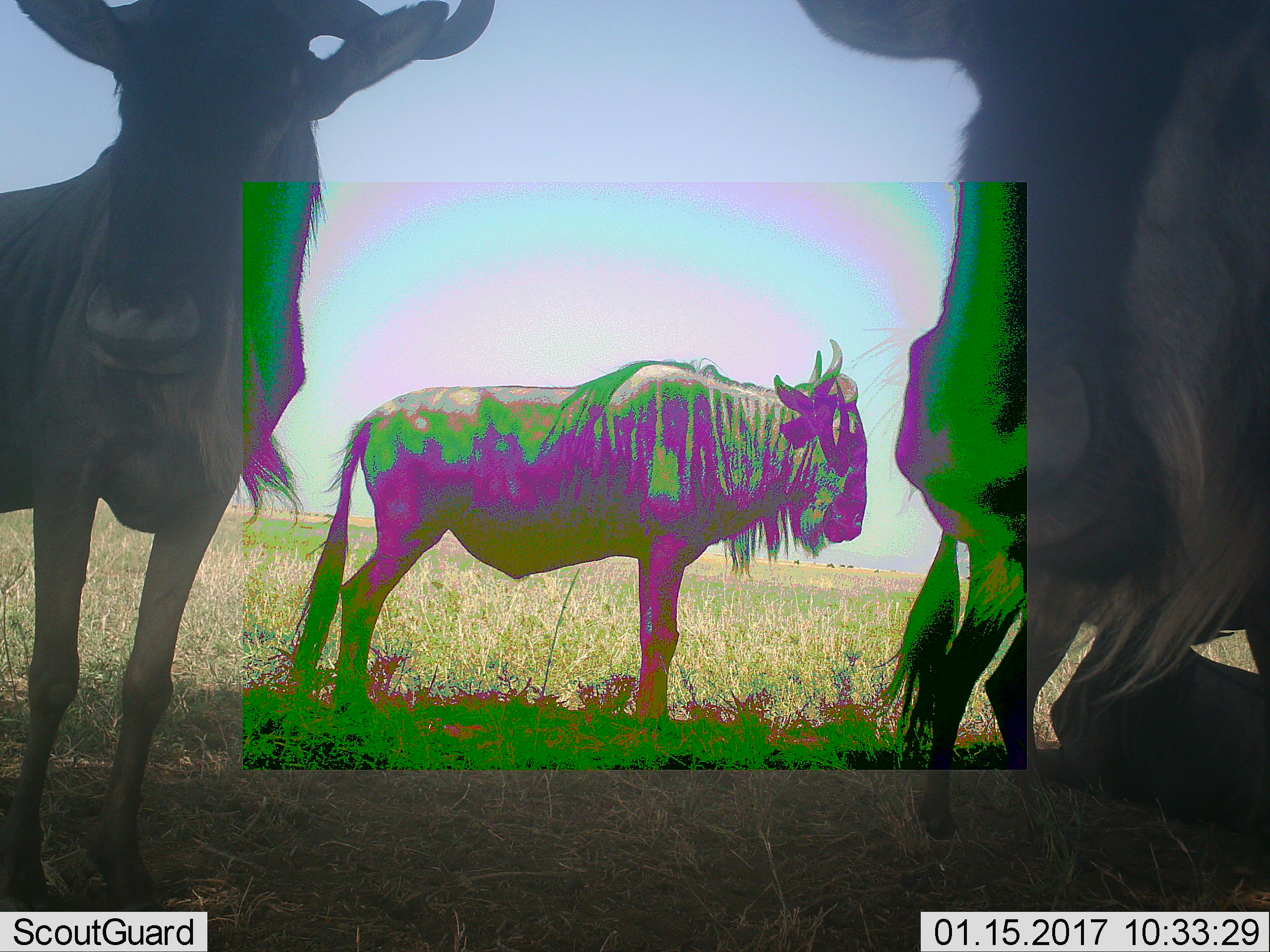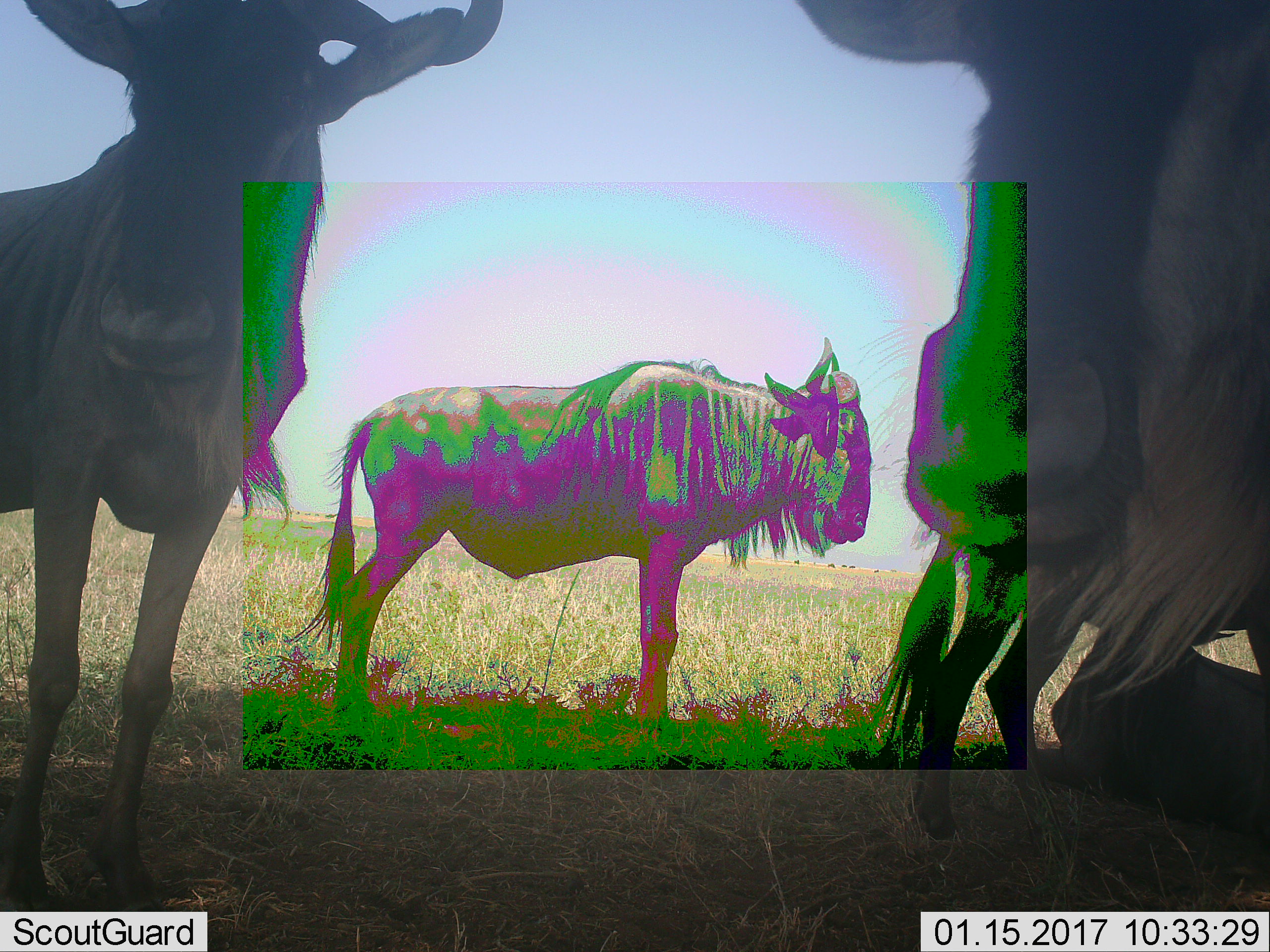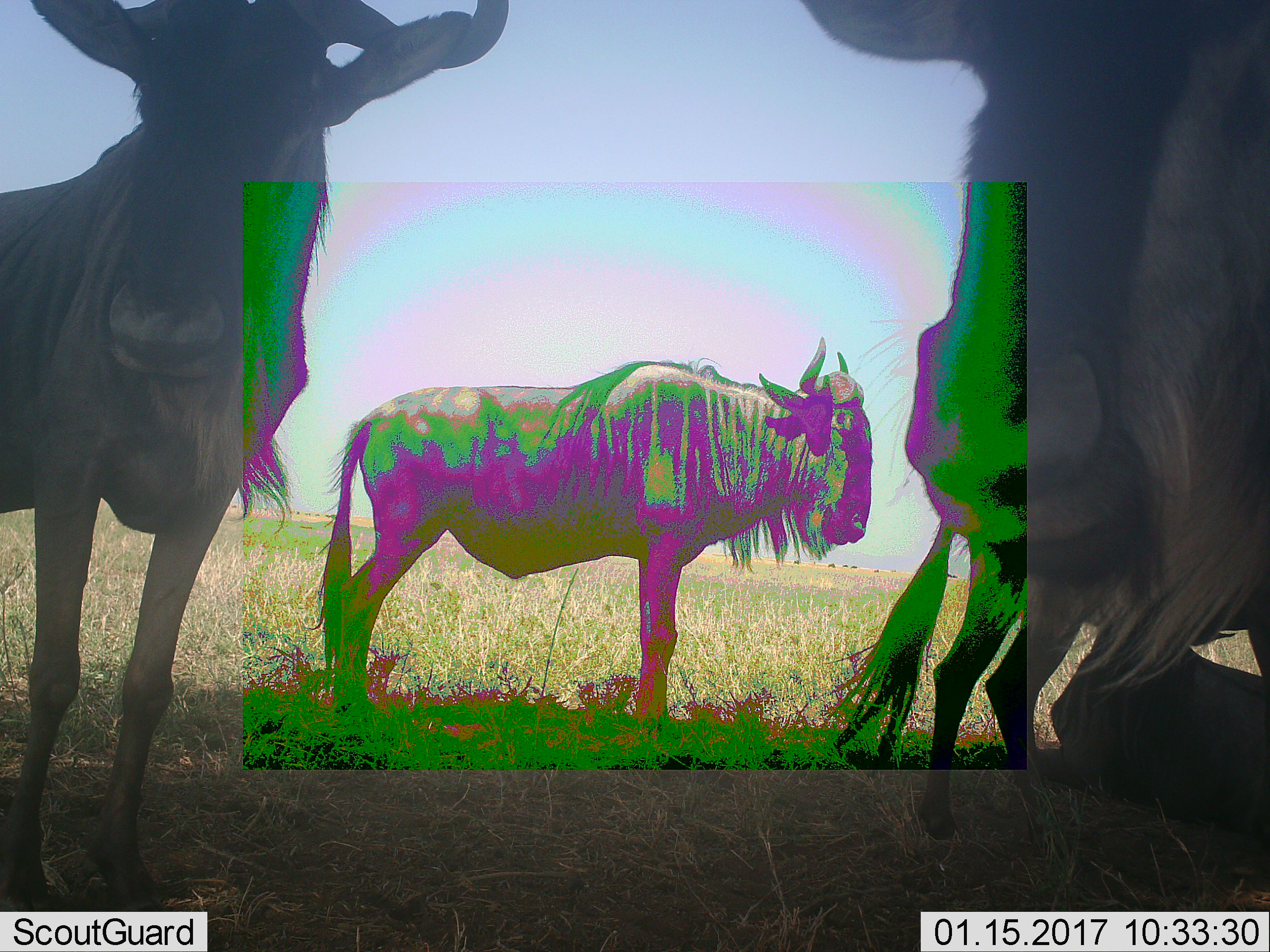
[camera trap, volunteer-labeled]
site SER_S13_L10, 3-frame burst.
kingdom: Animalia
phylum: Chordata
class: Mammalia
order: Artiodactyla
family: Bovidae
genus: Connochaetes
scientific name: Connochaetes taurinus taurinus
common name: blue wildebeest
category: wildebeestblue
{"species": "wildebeestblue (blue wildebeest) (Connochaetes taurinus taurinus)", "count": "4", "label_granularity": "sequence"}